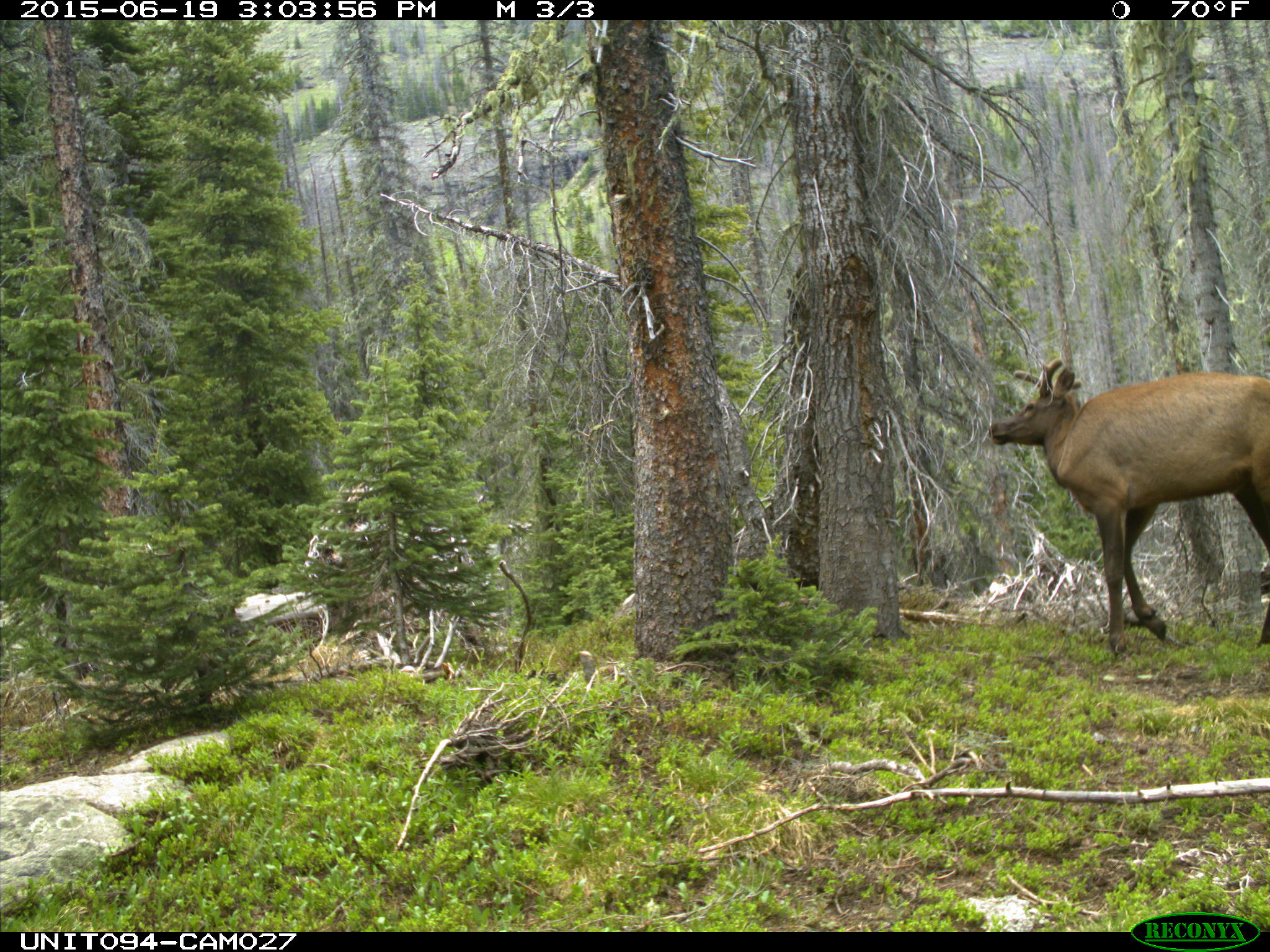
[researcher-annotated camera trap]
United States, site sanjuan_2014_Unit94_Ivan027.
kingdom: Animalia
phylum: Chordata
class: Mammalia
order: Artiodactyla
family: Cervidae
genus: Cervus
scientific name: Cervus elaphus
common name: red deer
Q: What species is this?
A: Cervus elaphus (red deer).